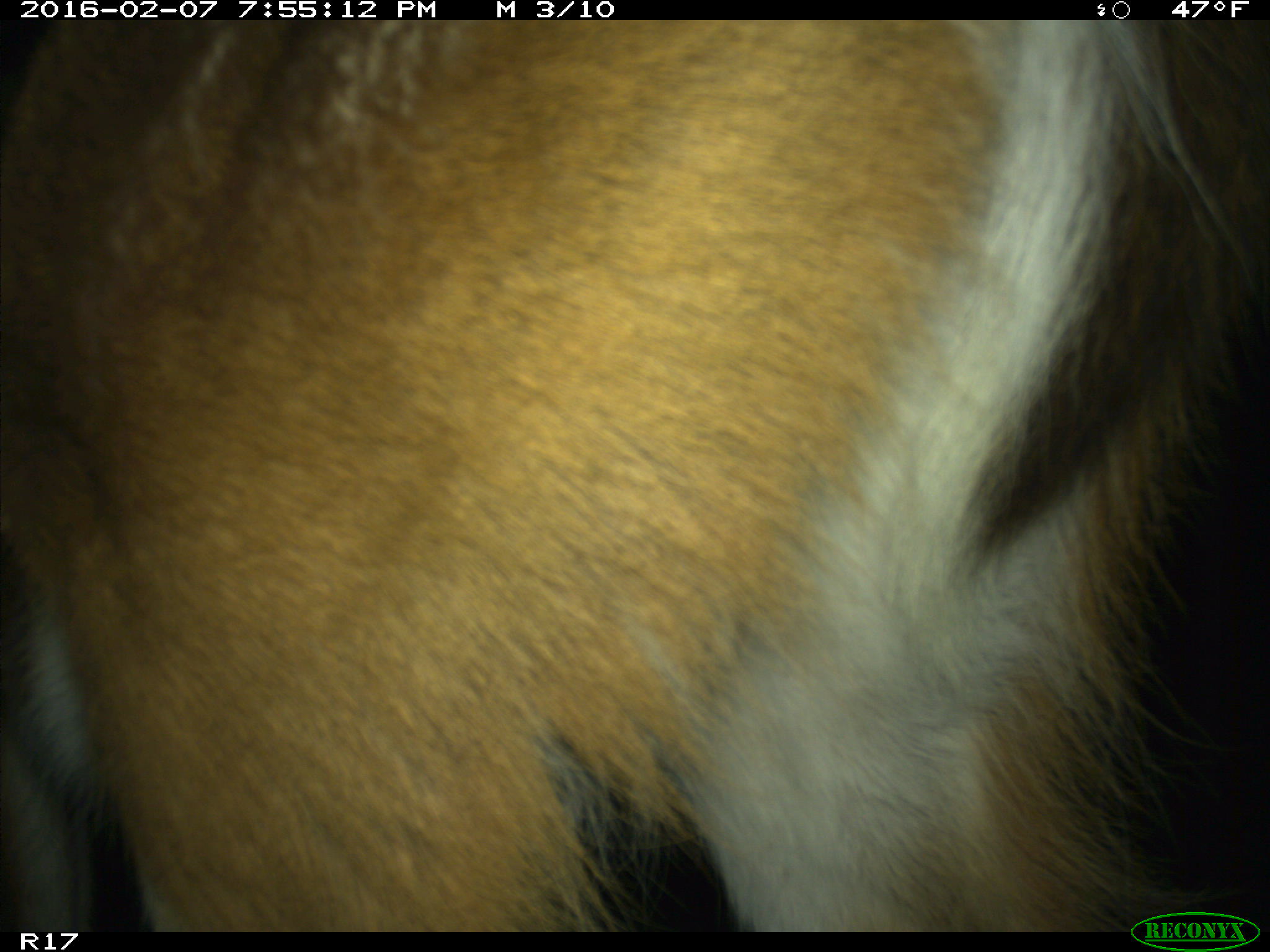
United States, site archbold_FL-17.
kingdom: Animalia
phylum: Chordata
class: Mammalia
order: Artiodactyla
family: Cervidae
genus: Odocoileus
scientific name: Odocoileus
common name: deer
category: unidentified deer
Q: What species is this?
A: Unidentified deer (deer) (Odocoileus).